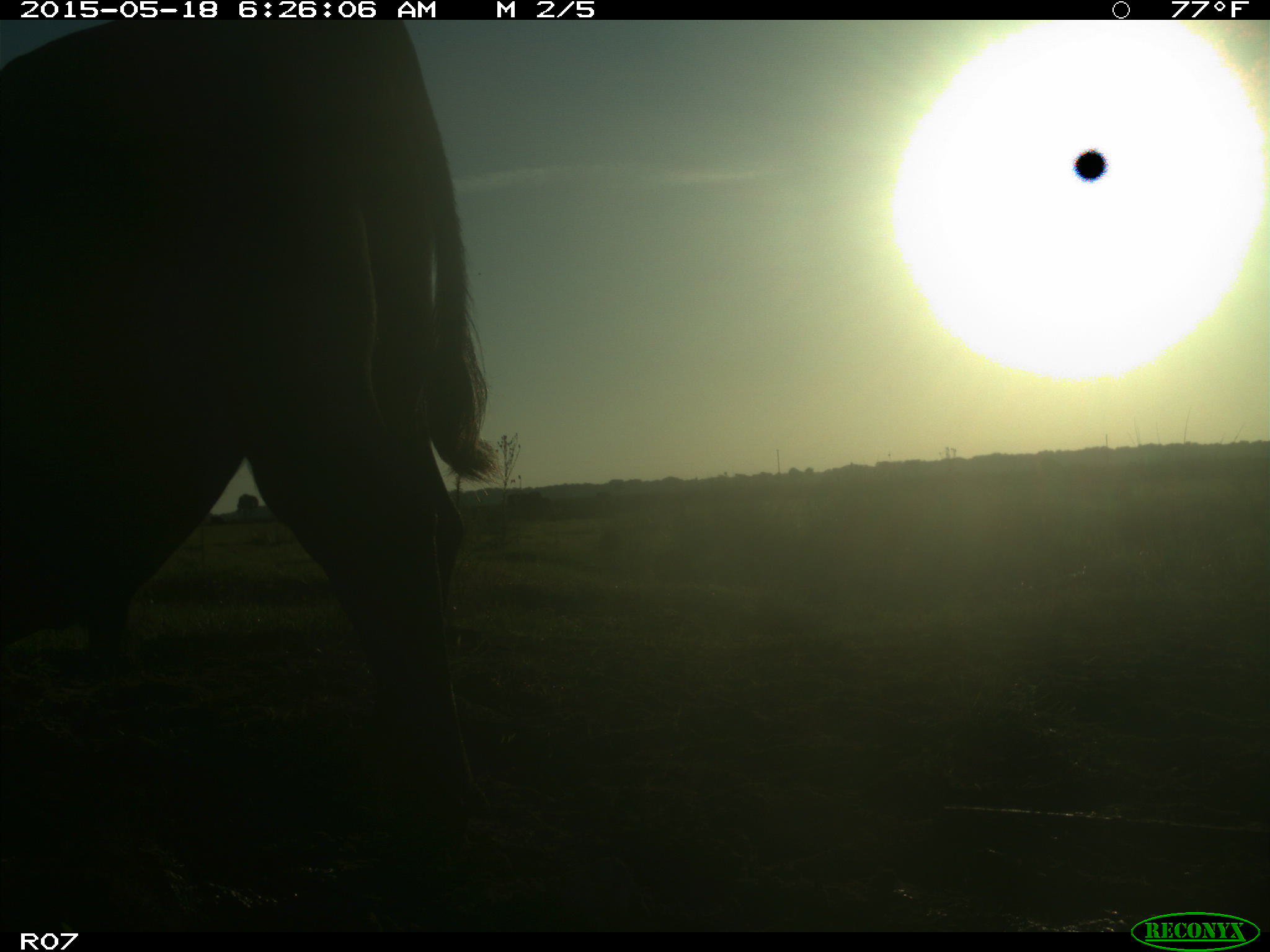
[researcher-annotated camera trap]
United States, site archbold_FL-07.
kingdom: Animalia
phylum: Chordata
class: Mammalia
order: Artiodactyla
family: Bovidae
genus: Bos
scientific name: Bos taurus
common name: domestic cow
Bos taurus (domestic cow).